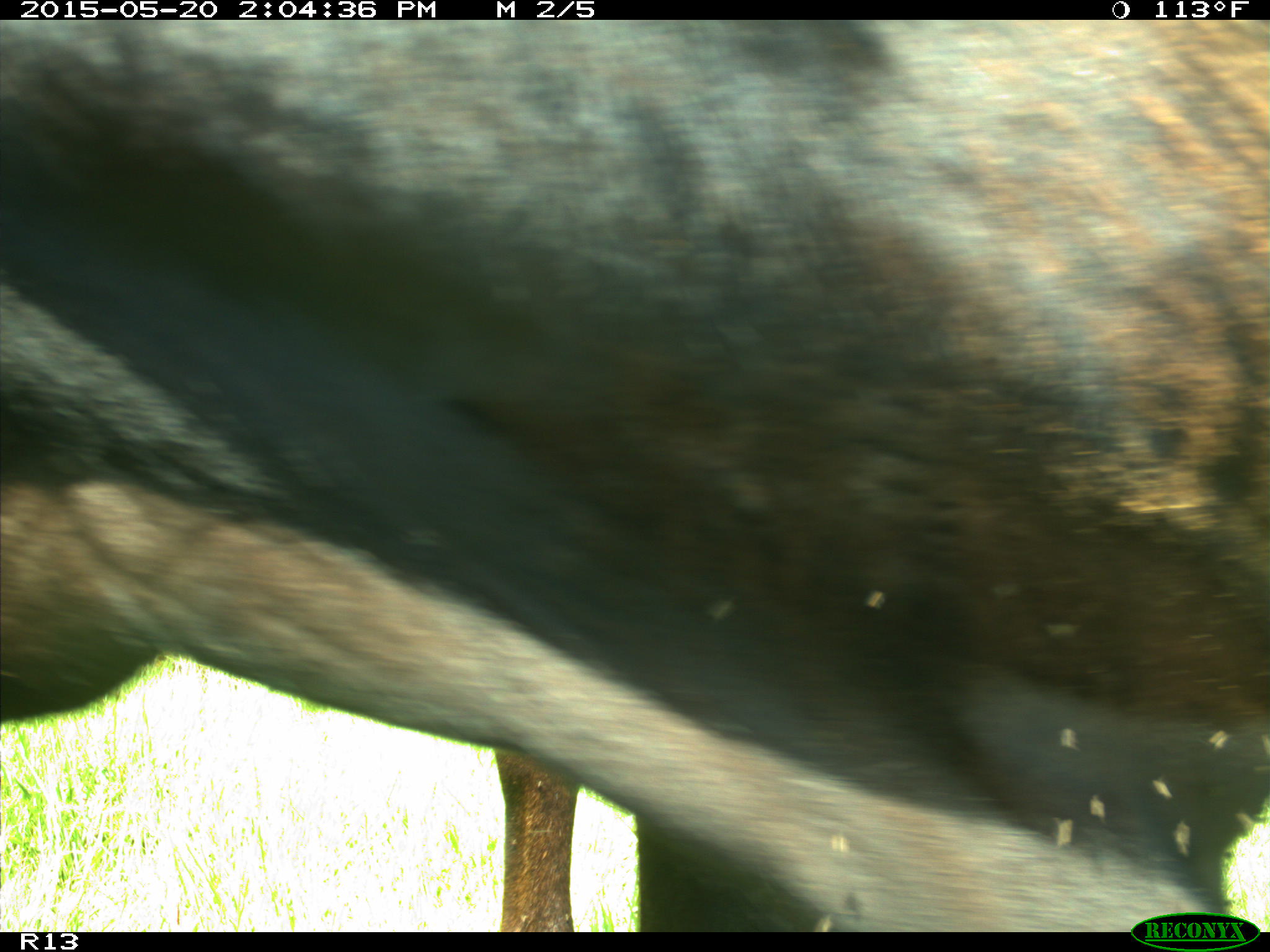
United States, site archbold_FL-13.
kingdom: Animalia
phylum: Chordata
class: Mammalia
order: Artiodactyla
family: Bovidae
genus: Bos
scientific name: Bos taurus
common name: domestic cow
Bos taurus (domestic cow).